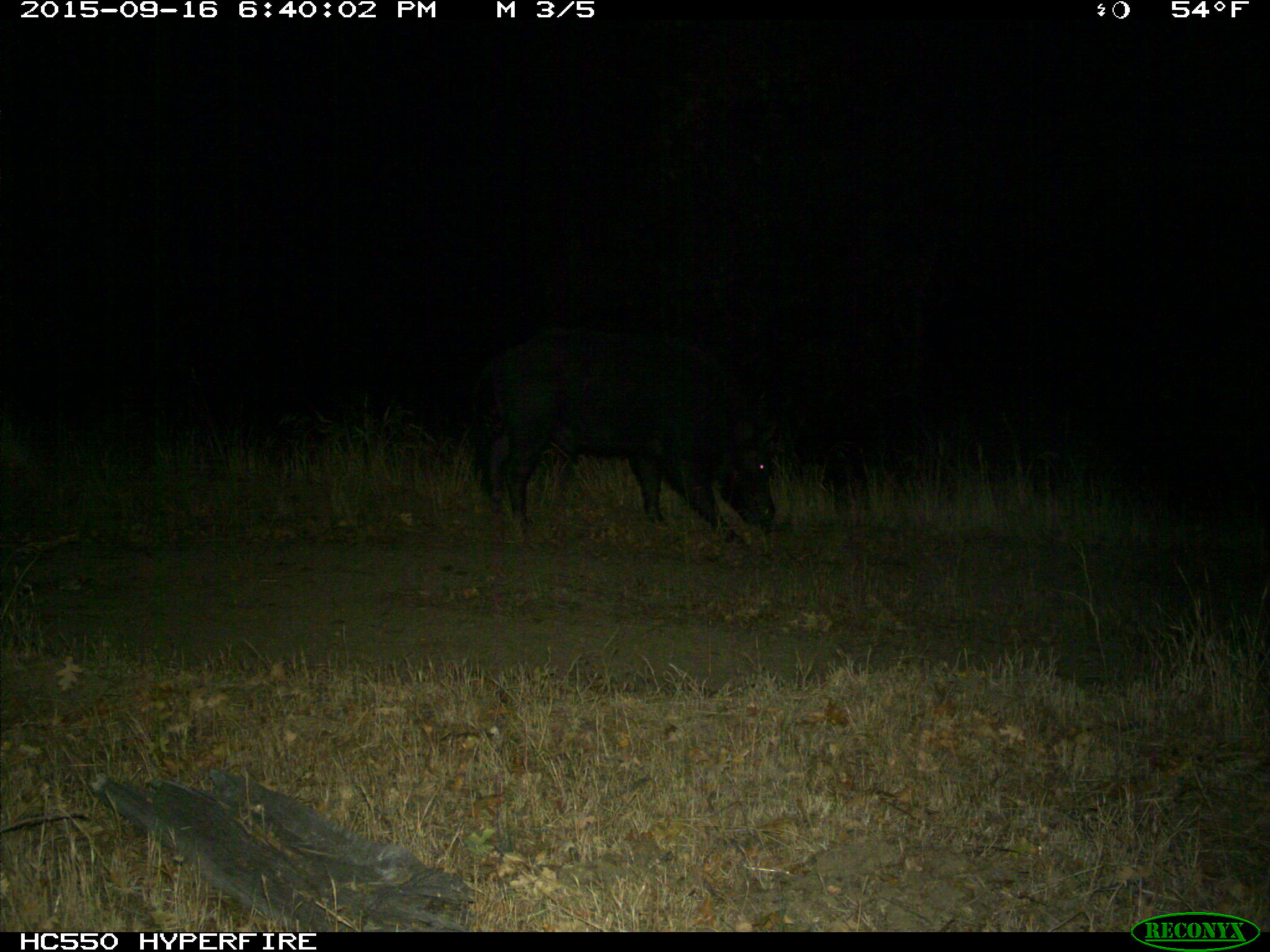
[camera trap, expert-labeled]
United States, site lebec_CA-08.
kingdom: Animalia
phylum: Chordata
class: Mammalia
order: Artiodactyla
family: Suidae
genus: Sus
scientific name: Sus scrofa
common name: wild boar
Sus scrofa (wild boar).